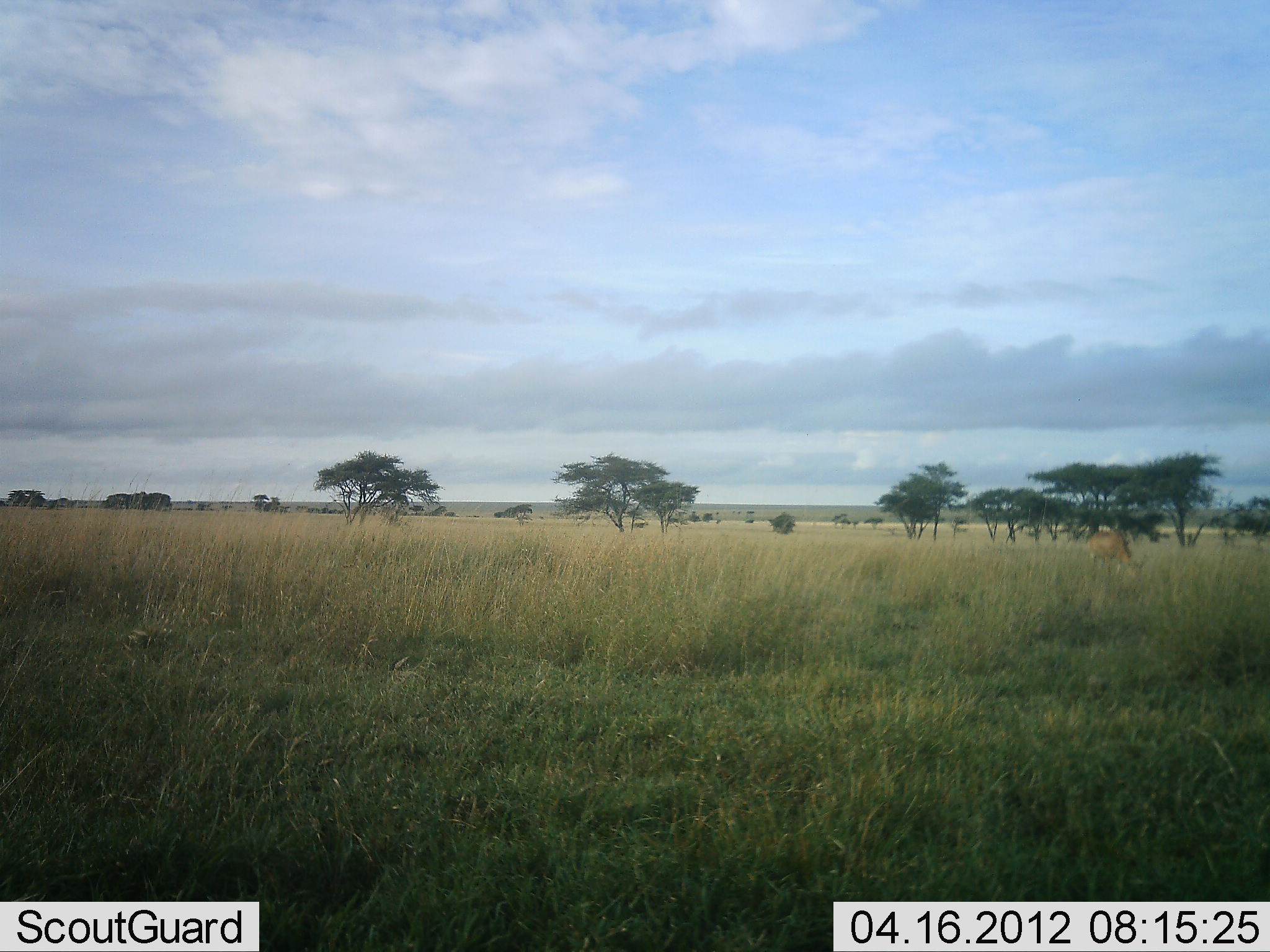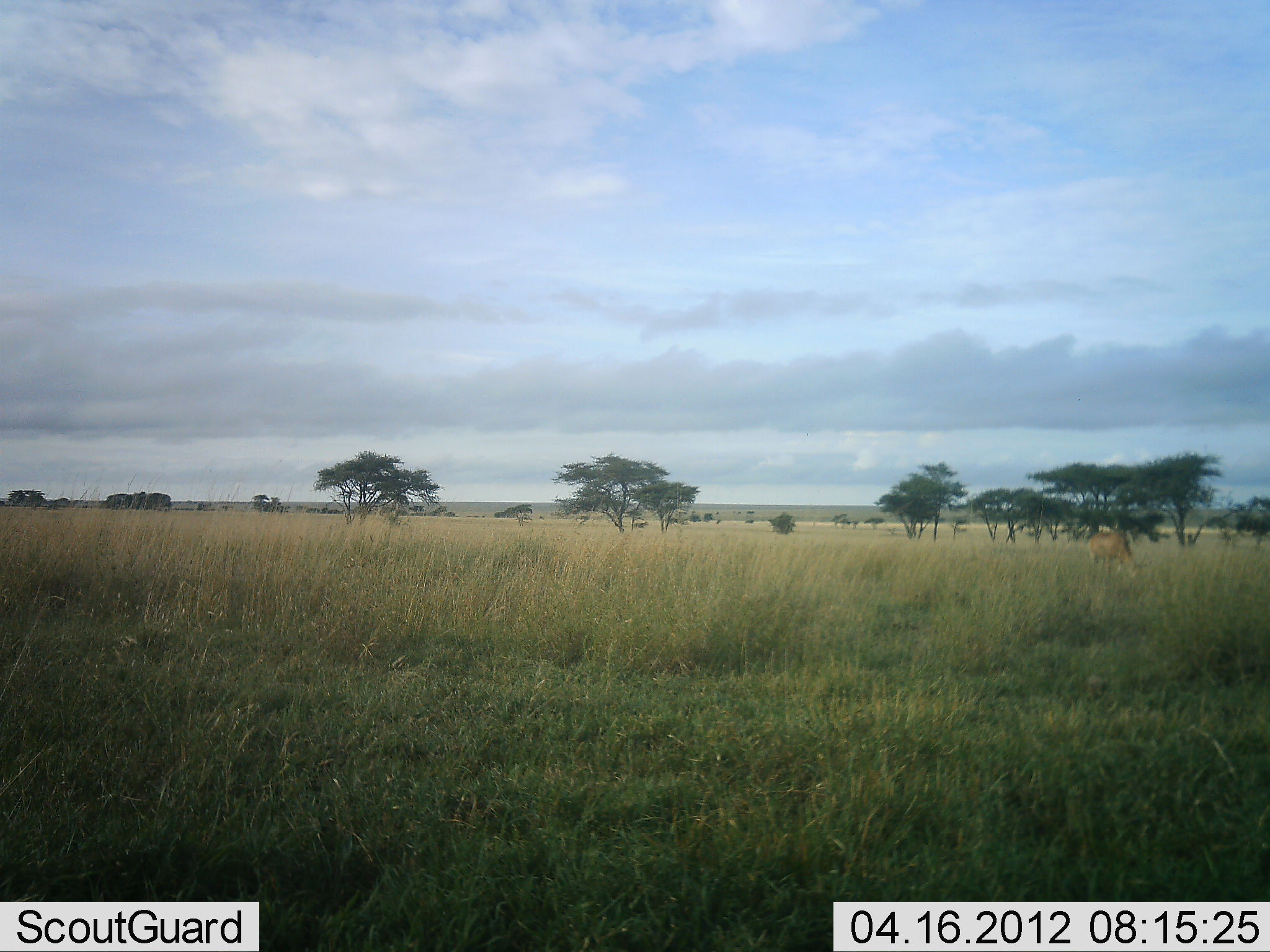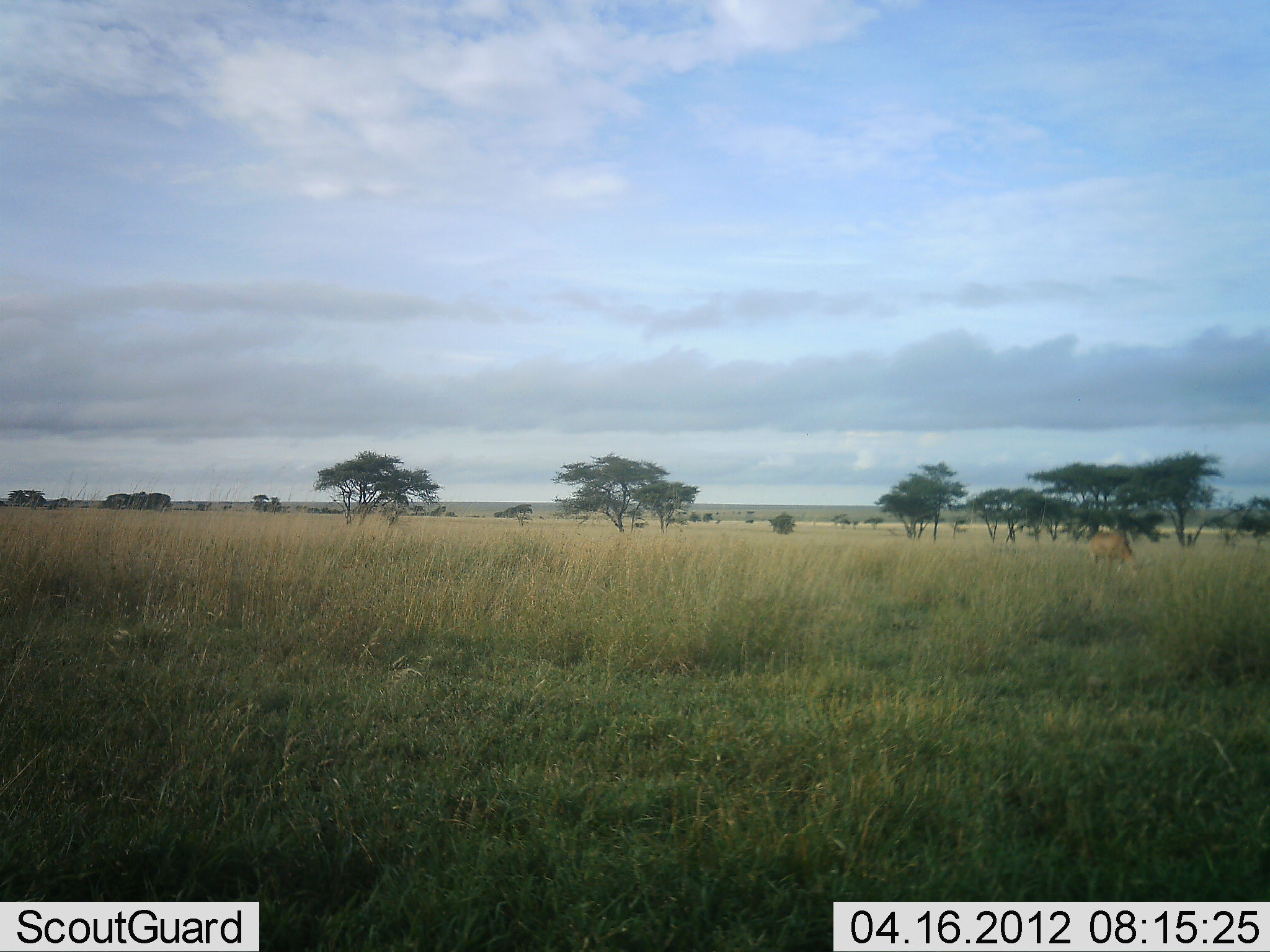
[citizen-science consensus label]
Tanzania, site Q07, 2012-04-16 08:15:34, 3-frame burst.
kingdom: Animalia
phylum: Chordata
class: Mammalia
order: Artiodactyla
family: Bovidae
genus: Alcelaphus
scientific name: Alcelaphus buselaphus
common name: hartebeest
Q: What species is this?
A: Hartebeest (Alcelaphus buselaphus).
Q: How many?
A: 1.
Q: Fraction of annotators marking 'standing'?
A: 21%.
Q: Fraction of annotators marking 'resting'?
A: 0%.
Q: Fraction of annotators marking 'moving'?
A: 0%.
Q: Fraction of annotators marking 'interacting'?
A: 0%.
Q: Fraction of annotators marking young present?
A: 0%.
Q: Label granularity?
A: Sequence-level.